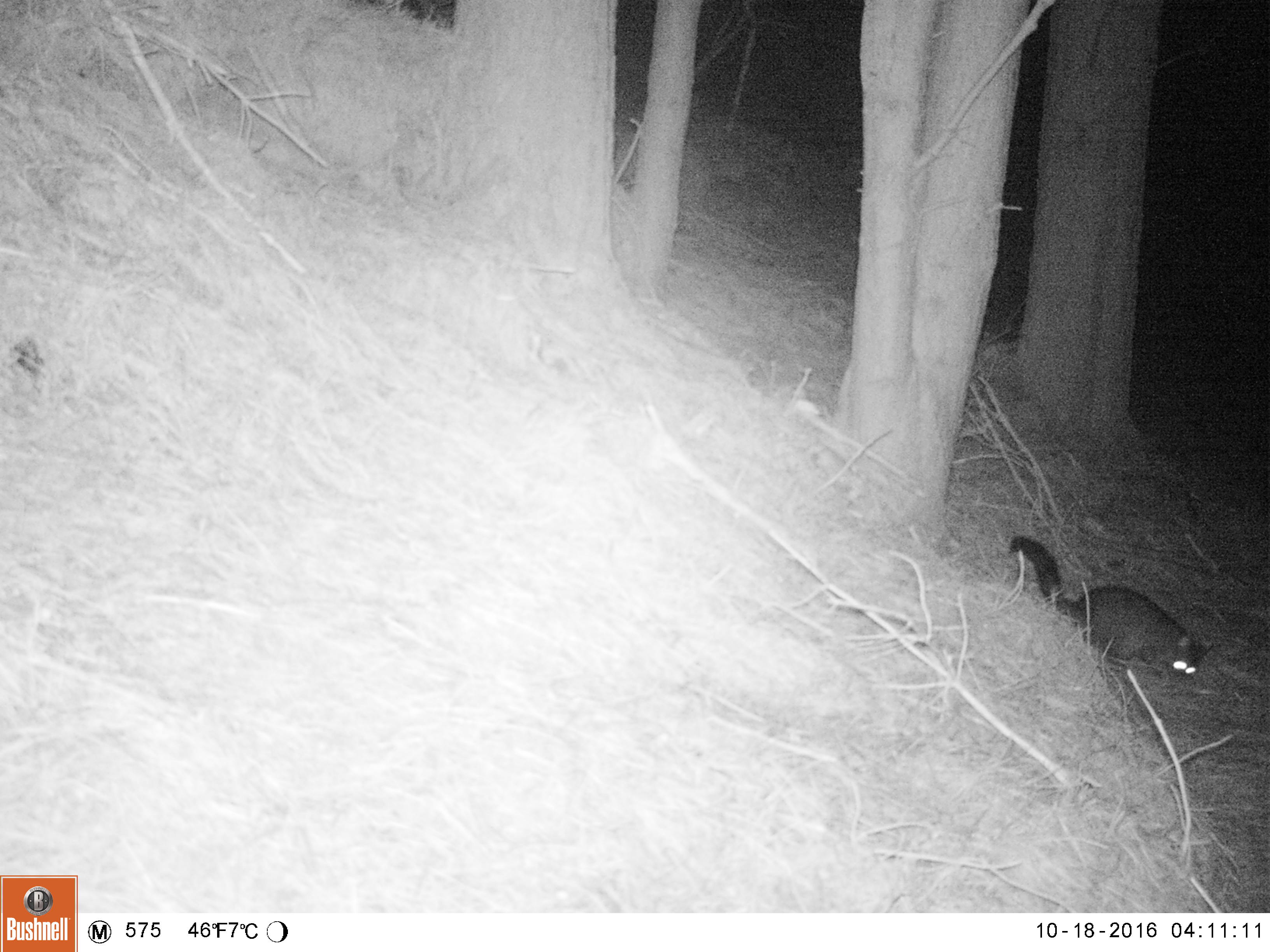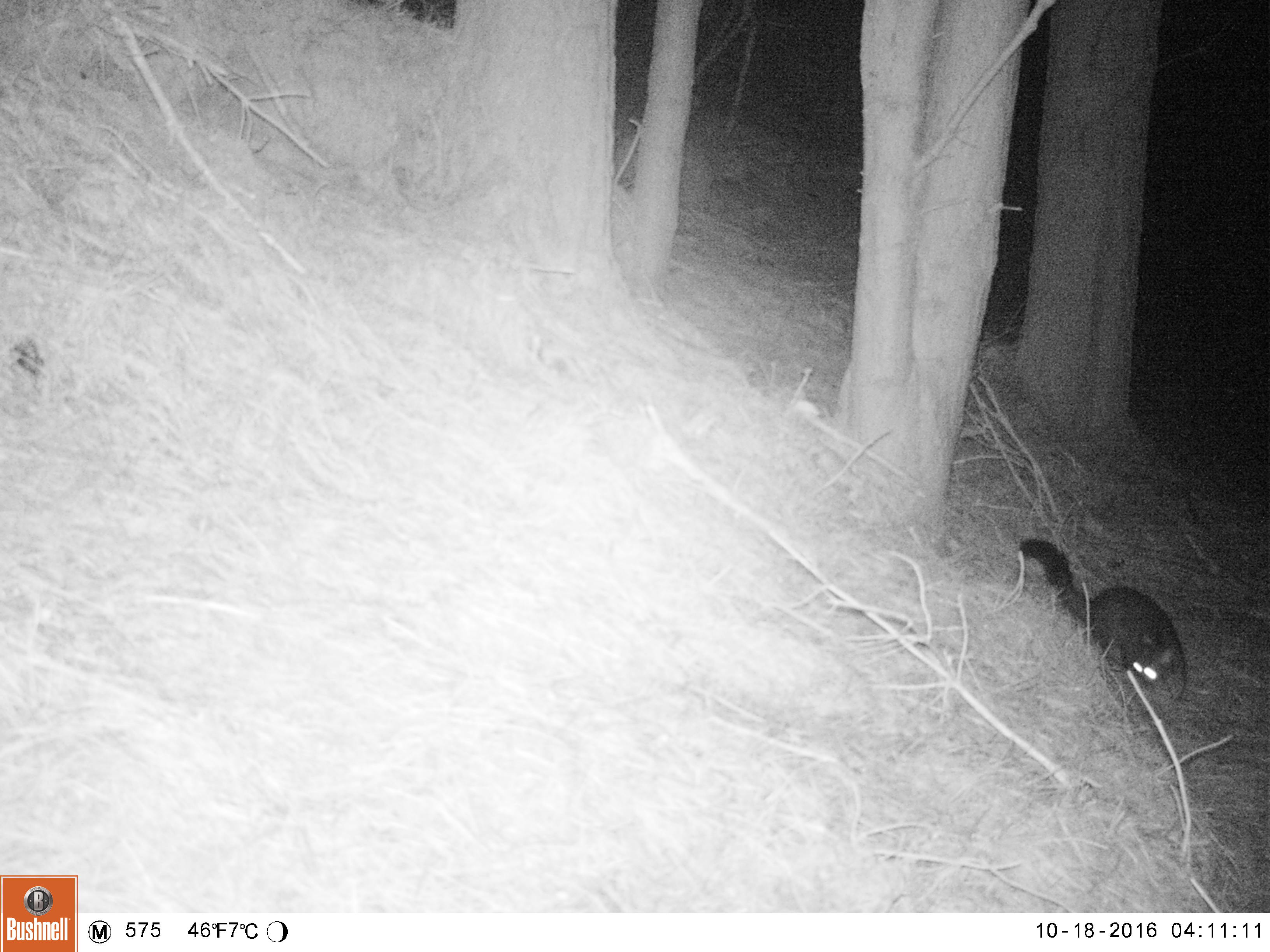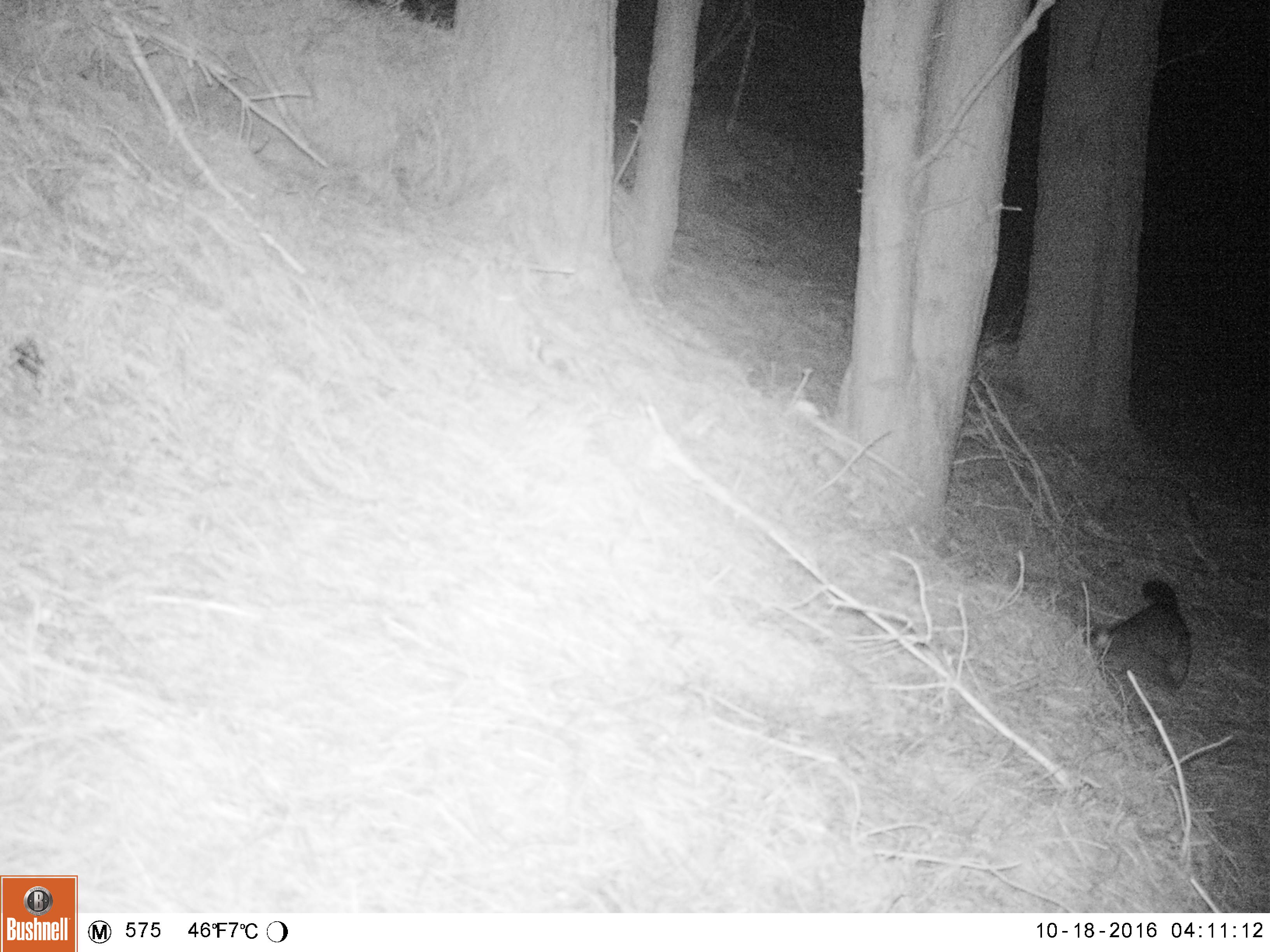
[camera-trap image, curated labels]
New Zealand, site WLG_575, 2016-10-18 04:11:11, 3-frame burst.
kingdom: Animalia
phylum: Chordata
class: Mammalia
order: Diprotodontia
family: Phalangeridae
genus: Trichosurus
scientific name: Trichosurus vulpecula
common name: common brushtail possum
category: possum